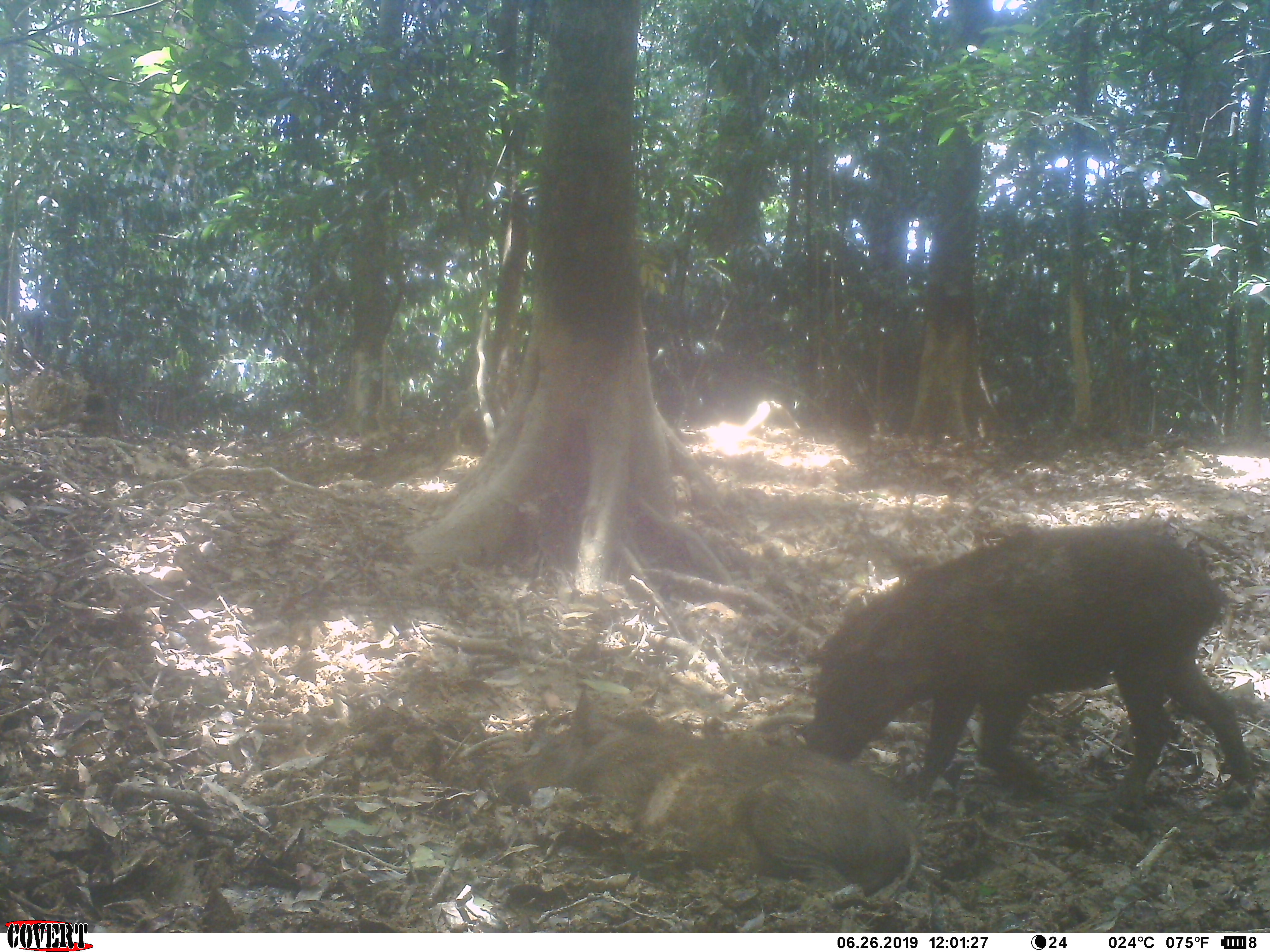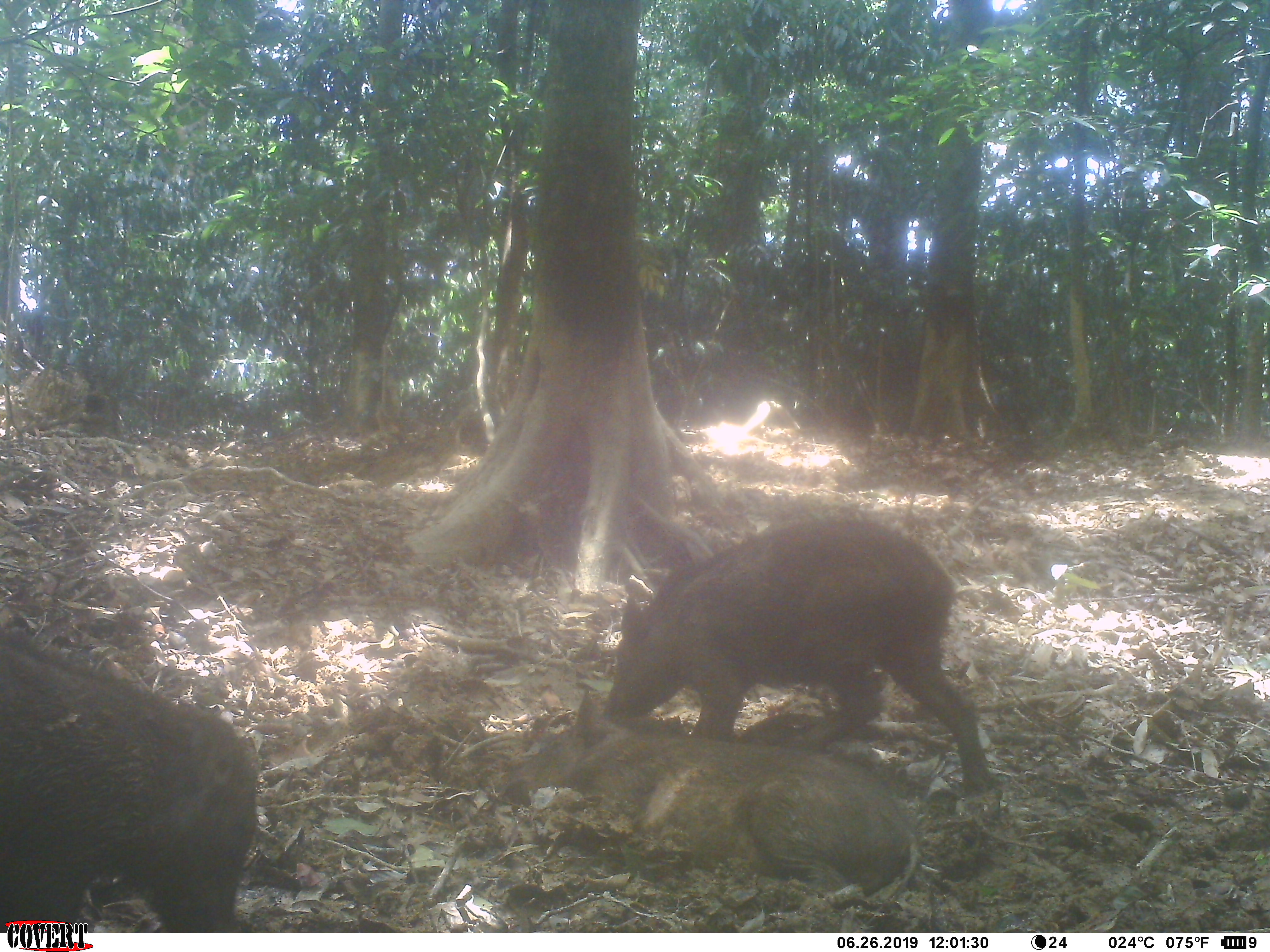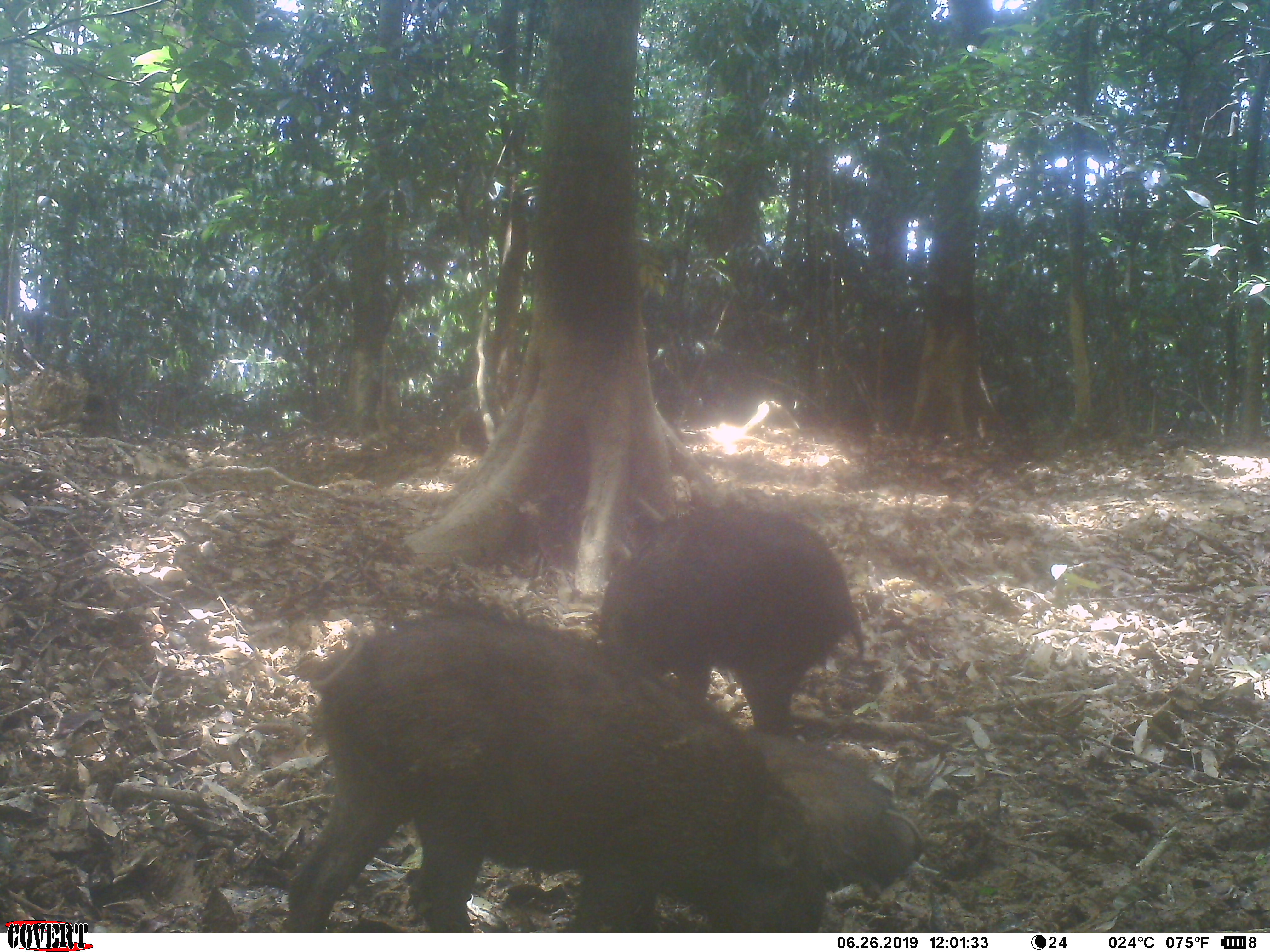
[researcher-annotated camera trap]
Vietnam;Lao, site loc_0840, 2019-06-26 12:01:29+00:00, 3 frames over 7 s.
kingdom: Animalia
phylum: Chordata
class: Mammalia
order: Artiodactyla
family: Suidae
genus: Sus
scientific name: Sus scrofa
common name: eurasian wild pig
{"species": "eurasian wild pig (Sus scrofa)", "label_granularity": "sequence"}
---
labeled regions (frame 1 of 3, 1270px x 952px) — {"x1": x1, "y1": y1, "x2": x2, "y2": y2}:
eurasian wild pig: {"x1": 799, "y1": 519, "x2": 1255, "y2": 832}; {"x1": 505, "y1": 684, "x2": 915, "y2": 909}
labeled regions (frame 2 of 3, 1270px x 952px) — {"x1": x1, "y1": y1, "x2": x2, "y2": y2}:
eurasian wild pig: {"x1": 604, "y1": 515, "x2": 997, "y2": 797}; {"x1": 503, "y1": 684, "x2": 920, "y2": 896}; {"x1": 2, "y1": 625, "x2": 258, "y2": 929}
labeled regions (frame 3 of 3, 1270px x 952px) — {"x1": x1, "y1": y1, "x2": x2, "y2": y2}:
eurasian wild pig: {"x1": 284, "y1": 605, "x2": 827, "y2": 932}; {"x1": 597, "y1": 505, "x2": 864, "y2": 738}; {"x1": 744, "y1": 727, "x2": 924, "y2": 901}